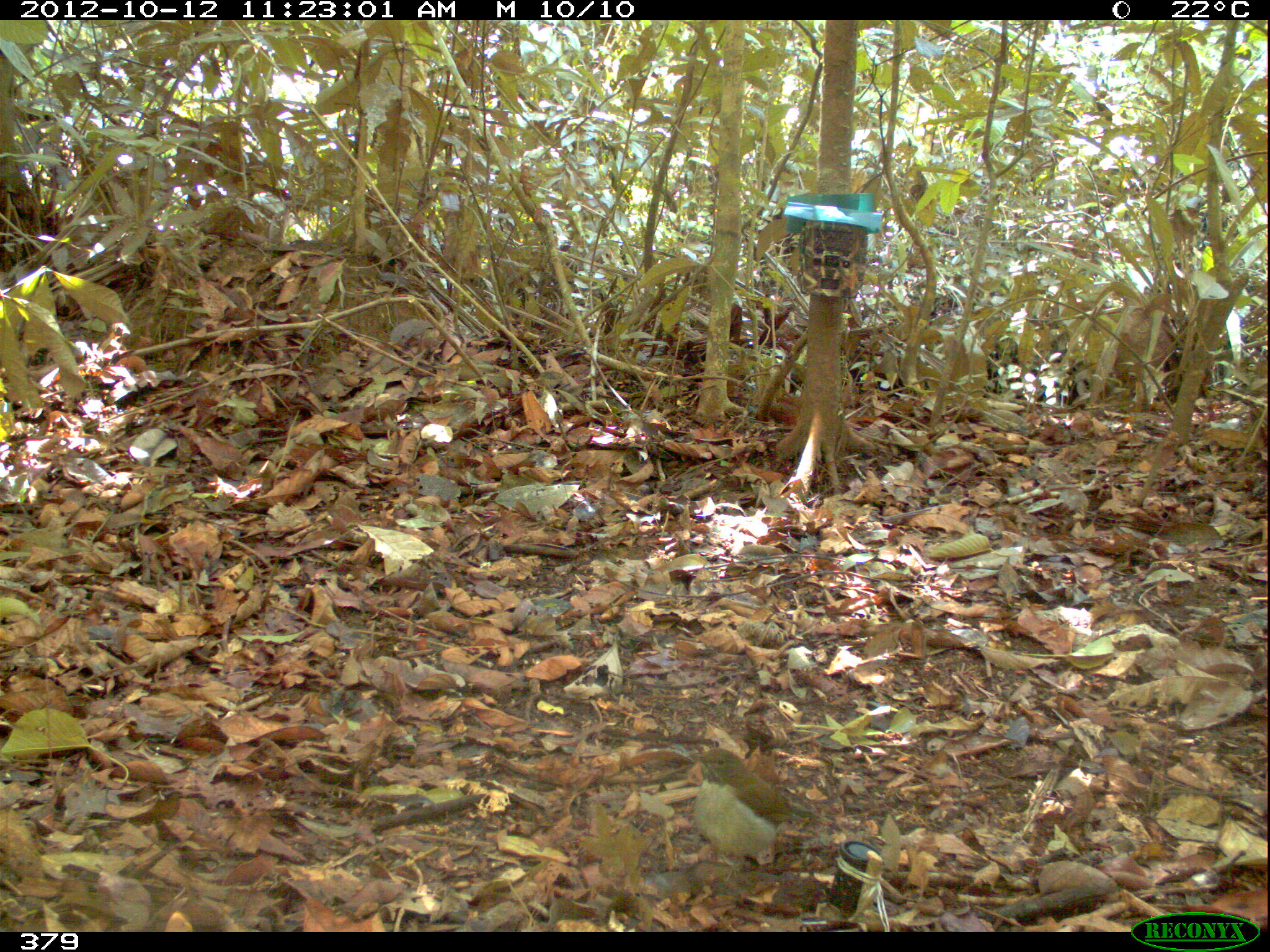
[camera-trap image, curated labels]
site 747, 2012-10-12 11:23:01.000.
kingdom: Animalia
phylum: Chordata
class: Aves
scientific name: Aves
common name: bird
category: unknown bird